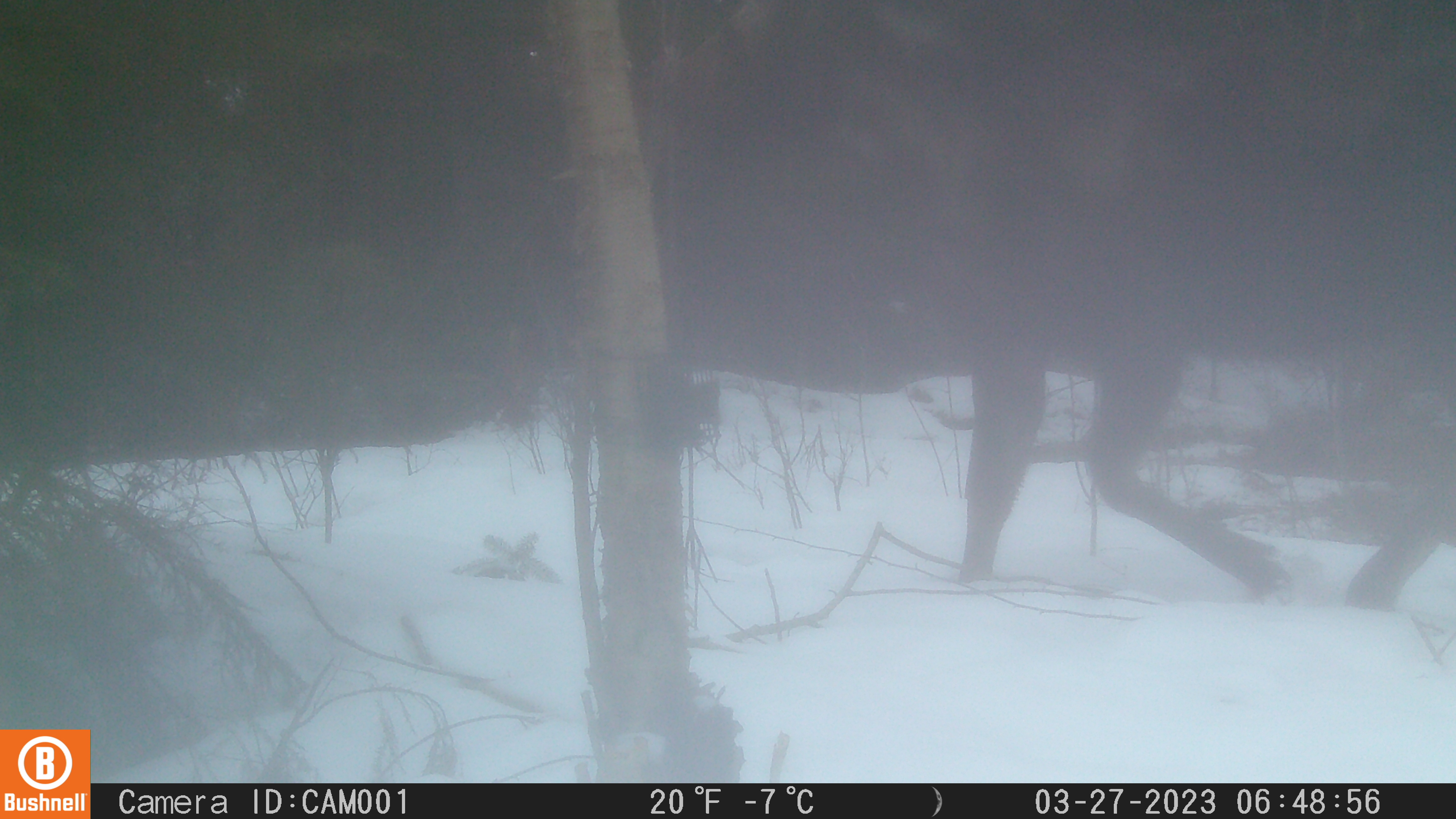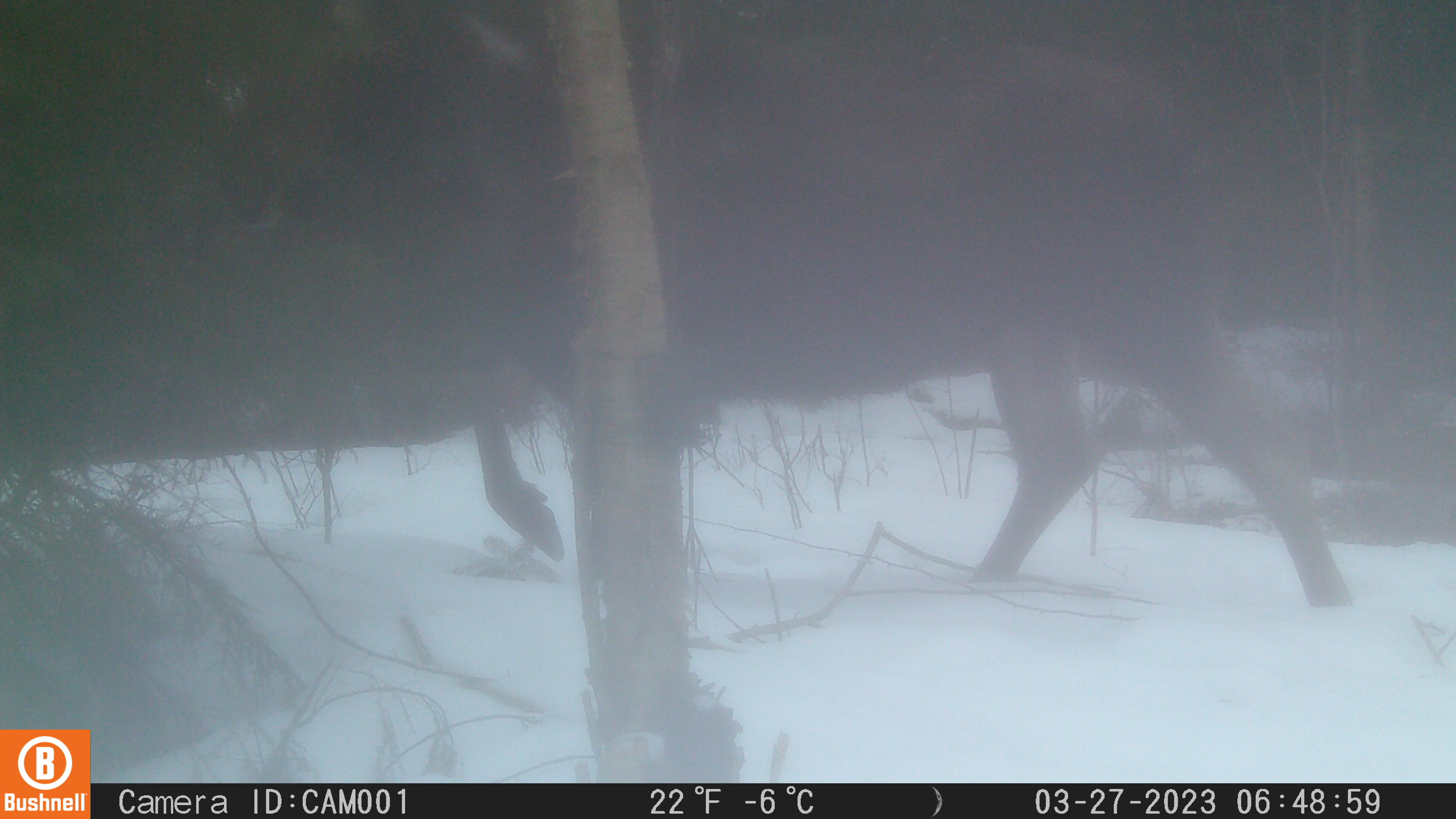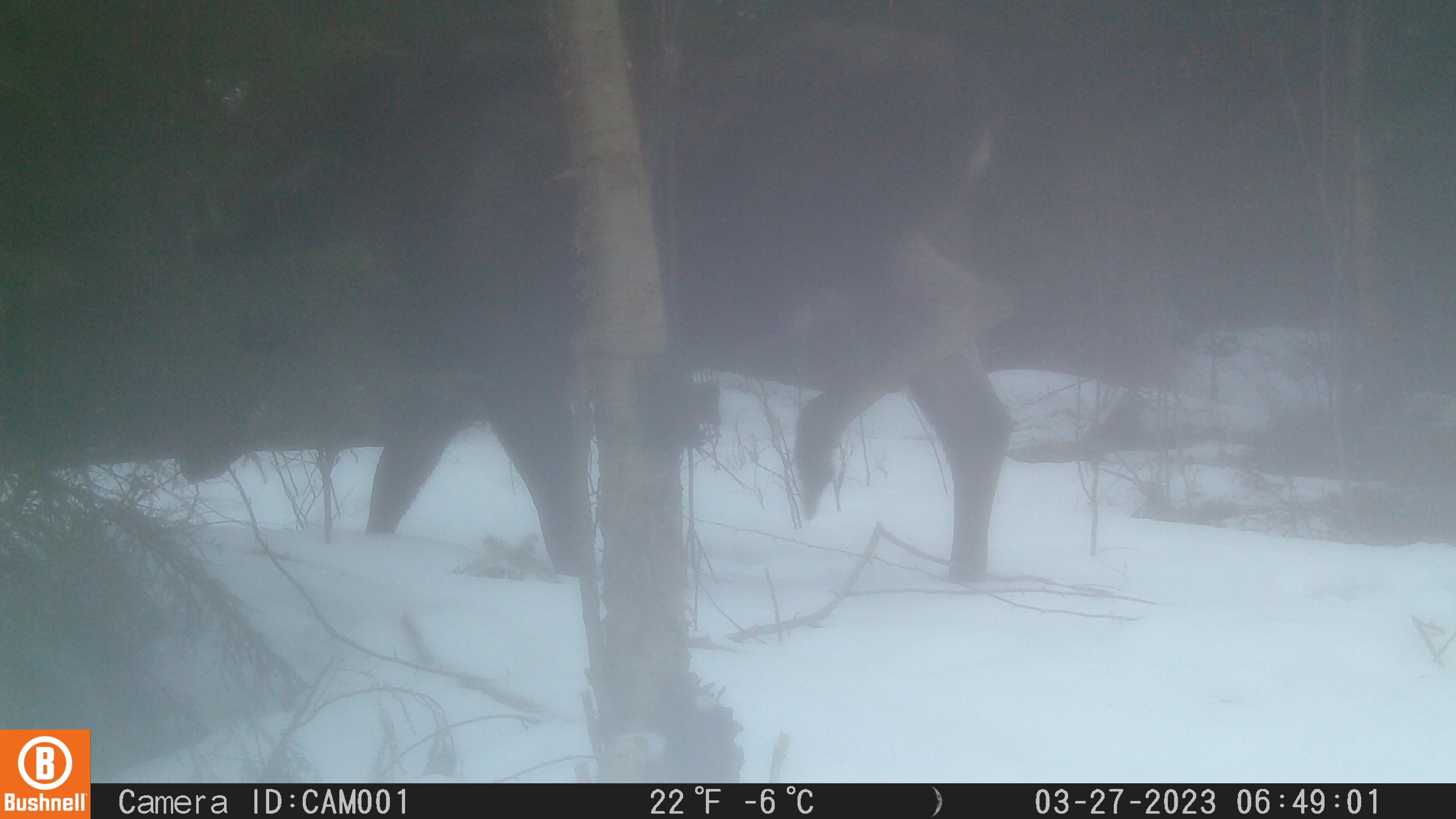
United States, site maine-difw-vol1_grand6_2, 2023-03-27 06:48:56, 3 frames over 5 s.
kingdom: Animalia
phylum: Chordata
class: Mammalia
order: Artiodactyla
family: Cervidae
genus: Alces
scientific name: Alces alces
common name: moose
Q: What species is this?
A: Moose (Alces alces).